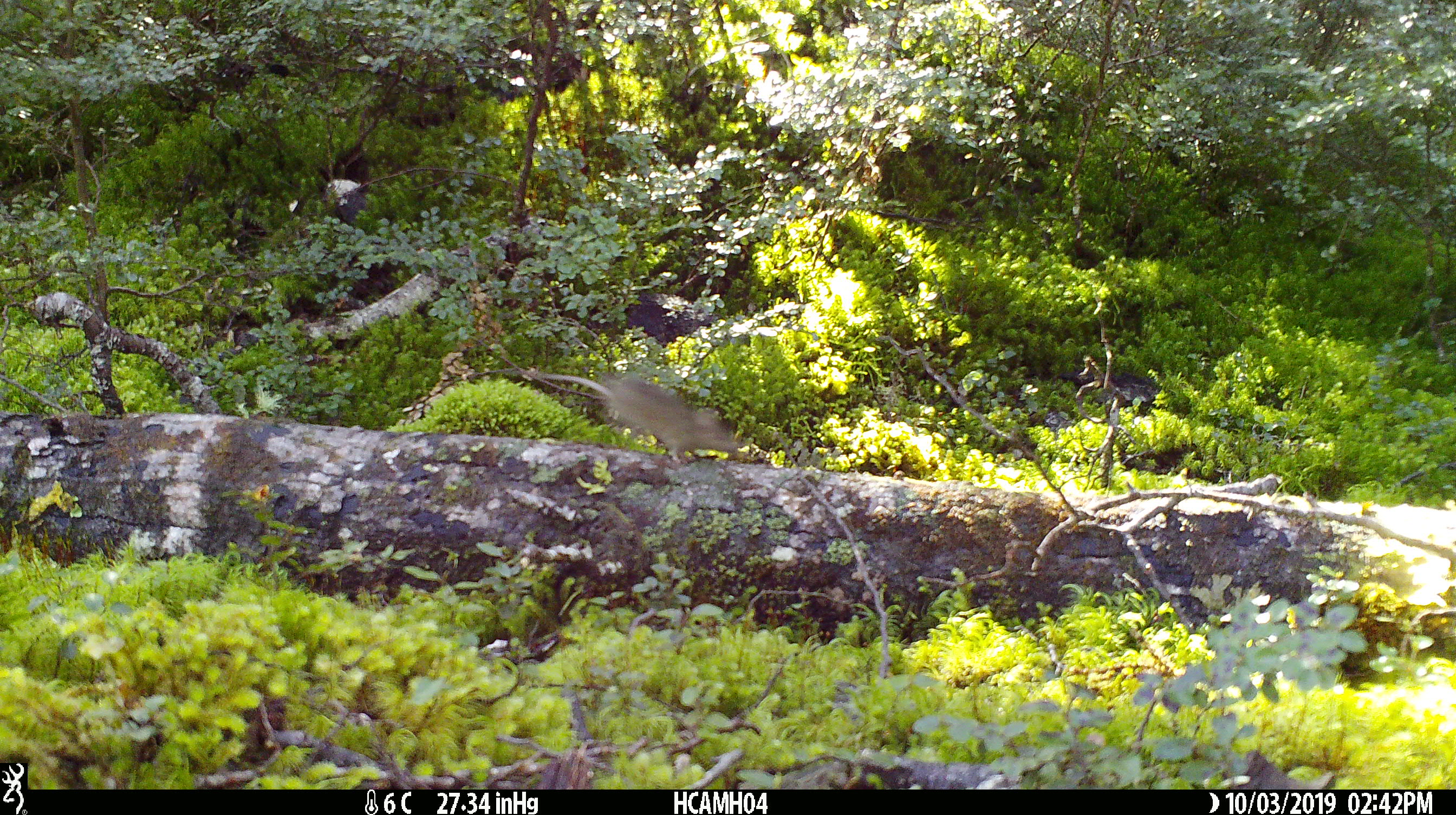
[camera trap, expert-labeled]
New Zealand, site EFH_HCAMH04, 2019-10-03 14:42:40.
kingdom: Animalia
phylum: Chordata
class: Mammalia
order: Rodentia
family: Muridae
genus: Mus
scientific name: Mus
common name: mouse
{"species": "mouse (Mus)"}